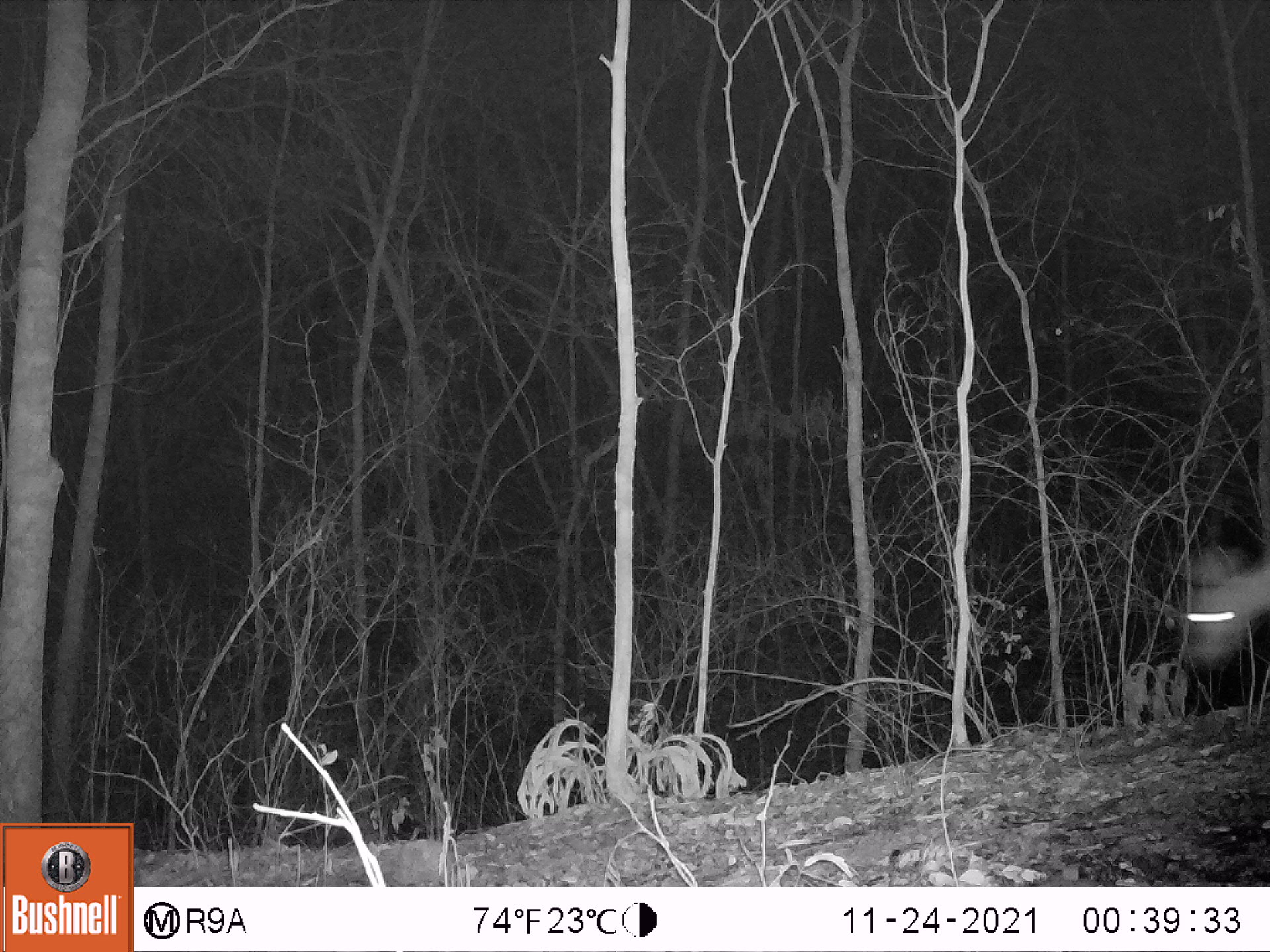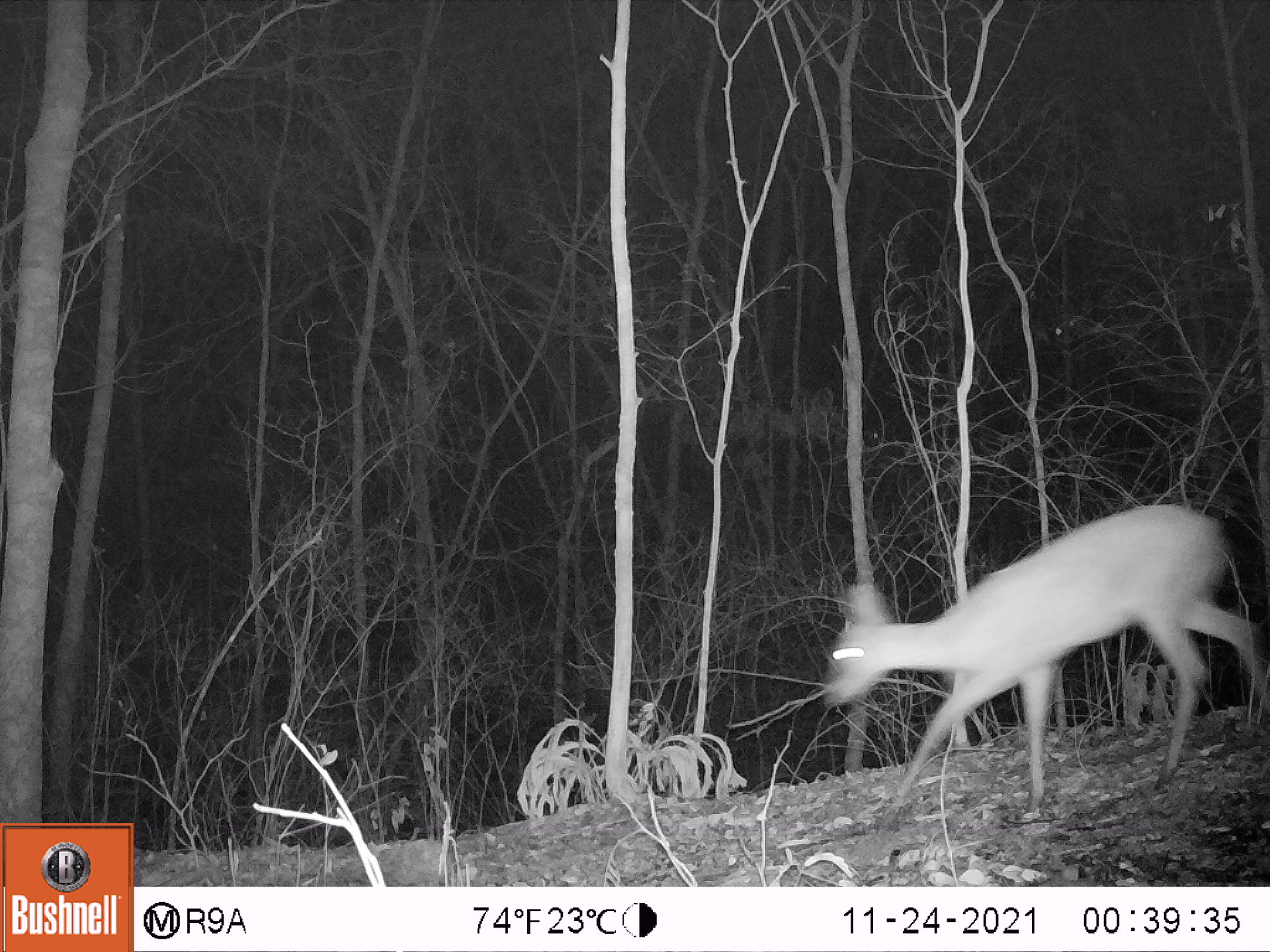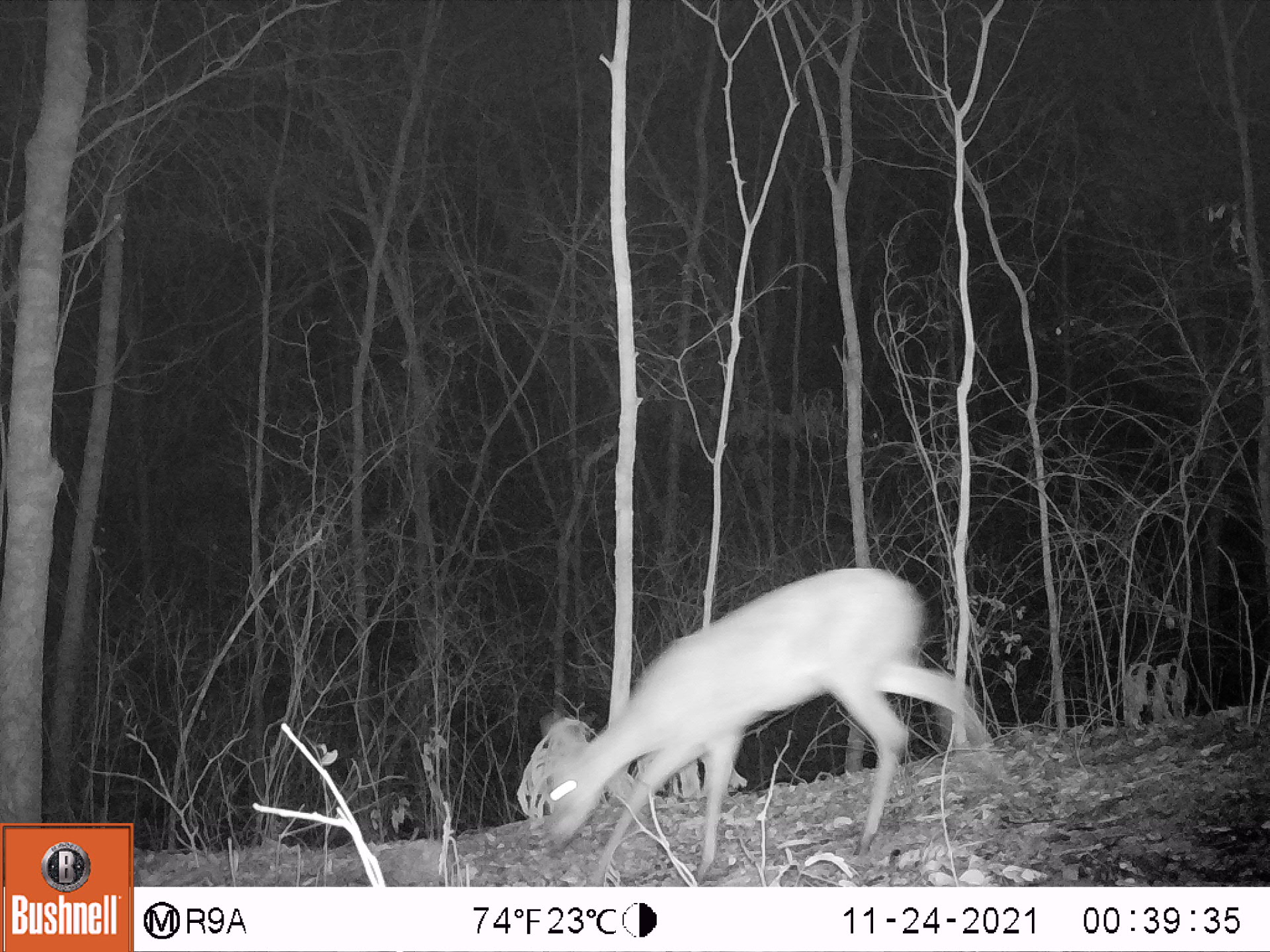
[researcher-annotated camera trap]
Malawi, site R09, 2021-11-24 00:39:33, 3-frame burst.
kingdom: Animalia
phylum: Chordata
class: Mammalia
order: Artiodactyla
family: Bovidae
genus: Sylvicapra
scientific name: Sylvicapra grimmia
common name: common duiker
Common duiker (Sylvicapra grimmia), count 1.